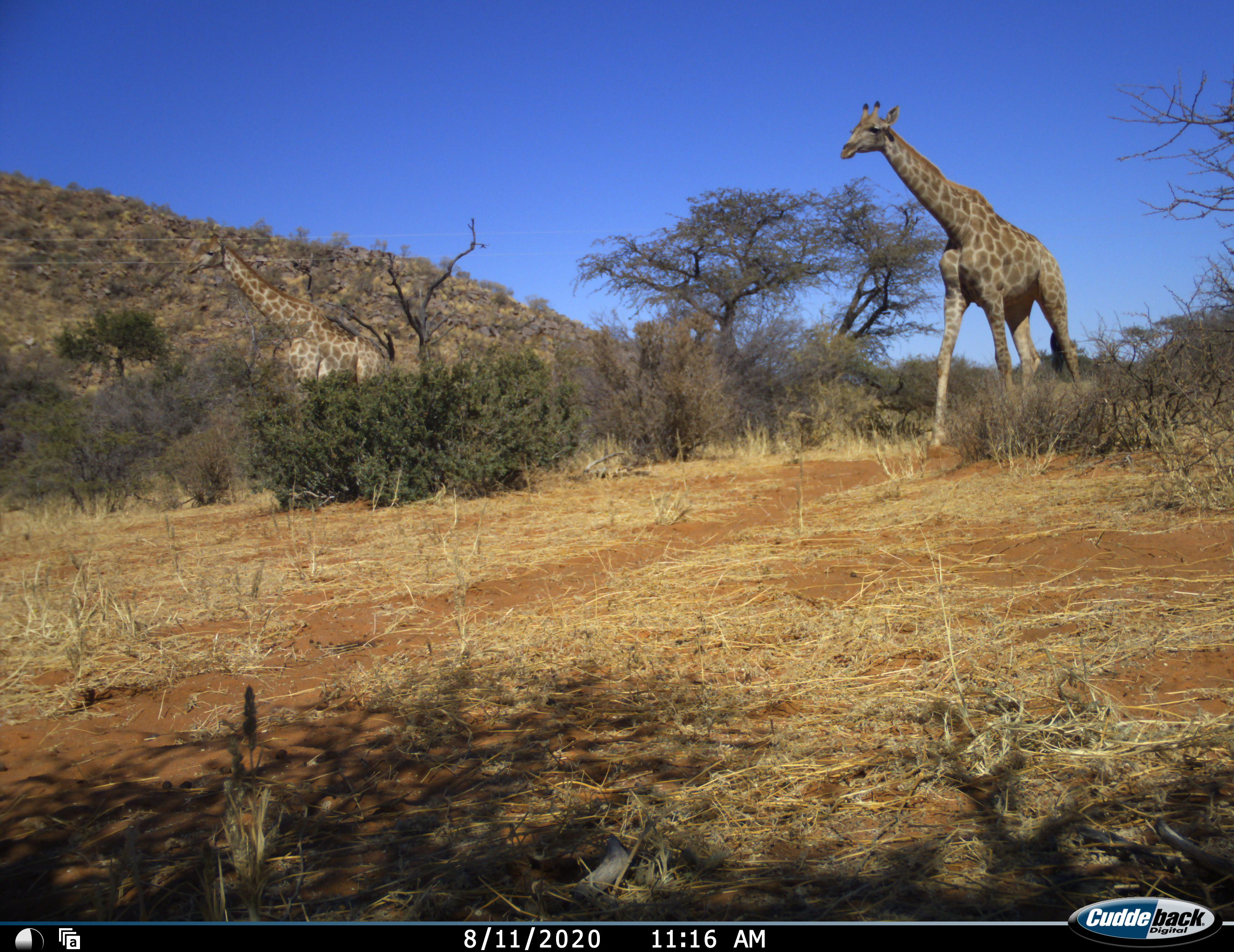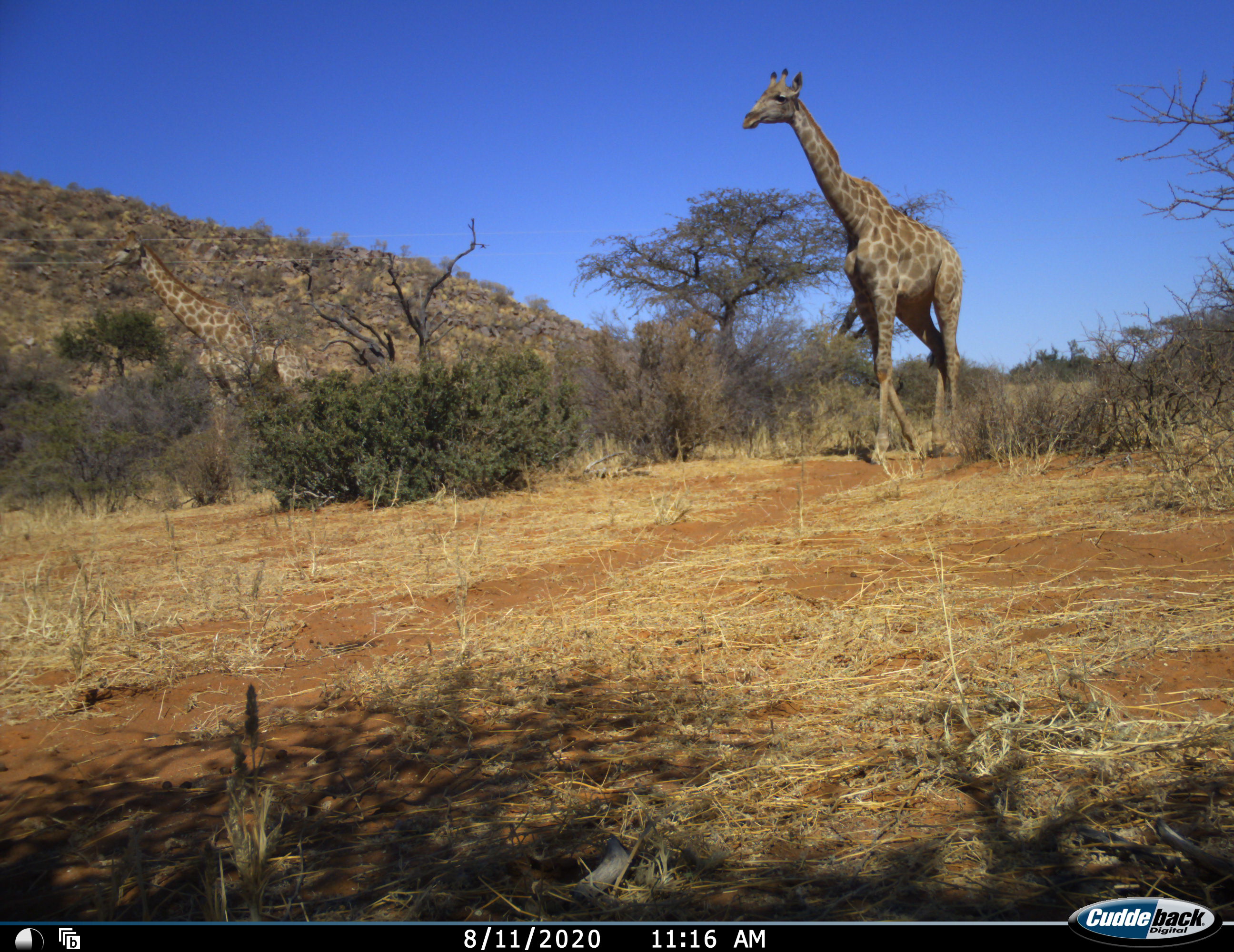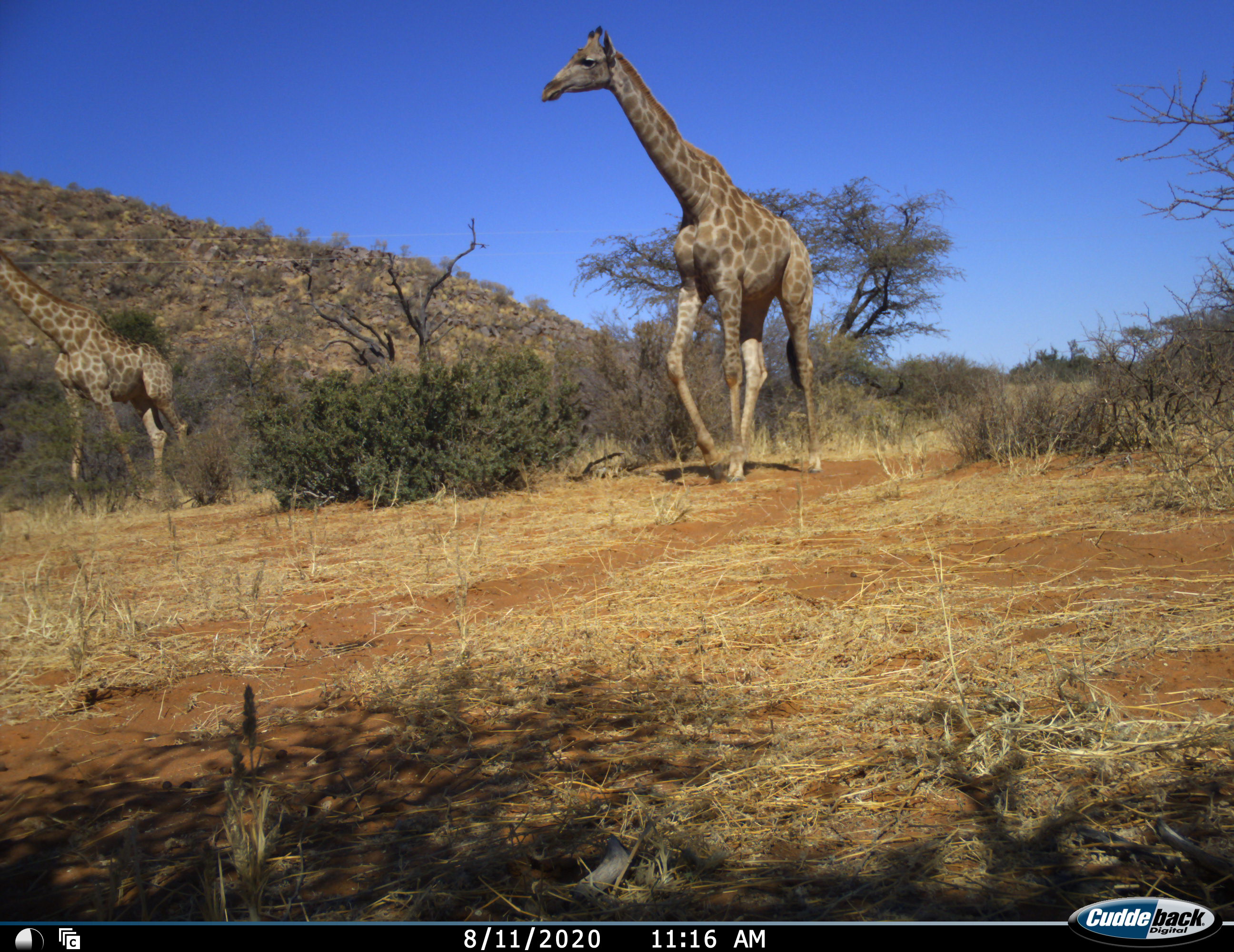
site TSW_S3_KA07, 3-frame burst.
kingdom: Animalia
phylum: Chordata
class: Mammalia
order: Artiodactyla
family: Giraffidae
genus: Giraffa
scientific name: Giraffa camelopardalis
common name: giraffe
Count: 2.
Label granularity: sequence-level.